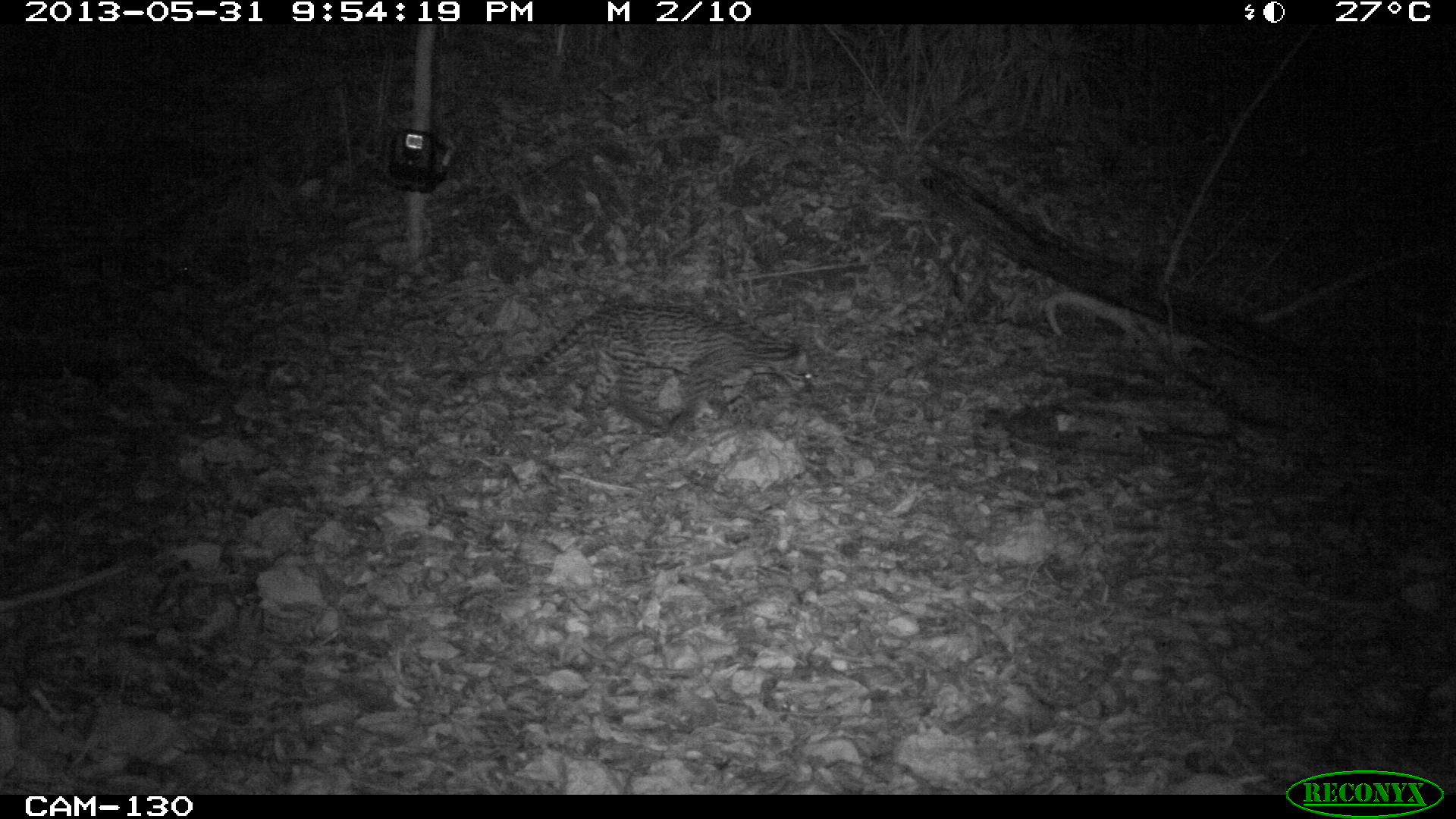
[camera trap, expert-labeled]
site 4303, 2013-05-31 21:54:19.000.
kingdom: Animalia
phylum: Chordata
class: Mammalia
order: Carnivora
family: Felidae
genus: Leopardus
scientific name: Leopardus pardalis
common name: ocelot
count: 1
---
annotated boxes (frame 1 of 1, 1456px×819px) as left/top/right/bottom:
leopardus pardalis: 520/297/816/438